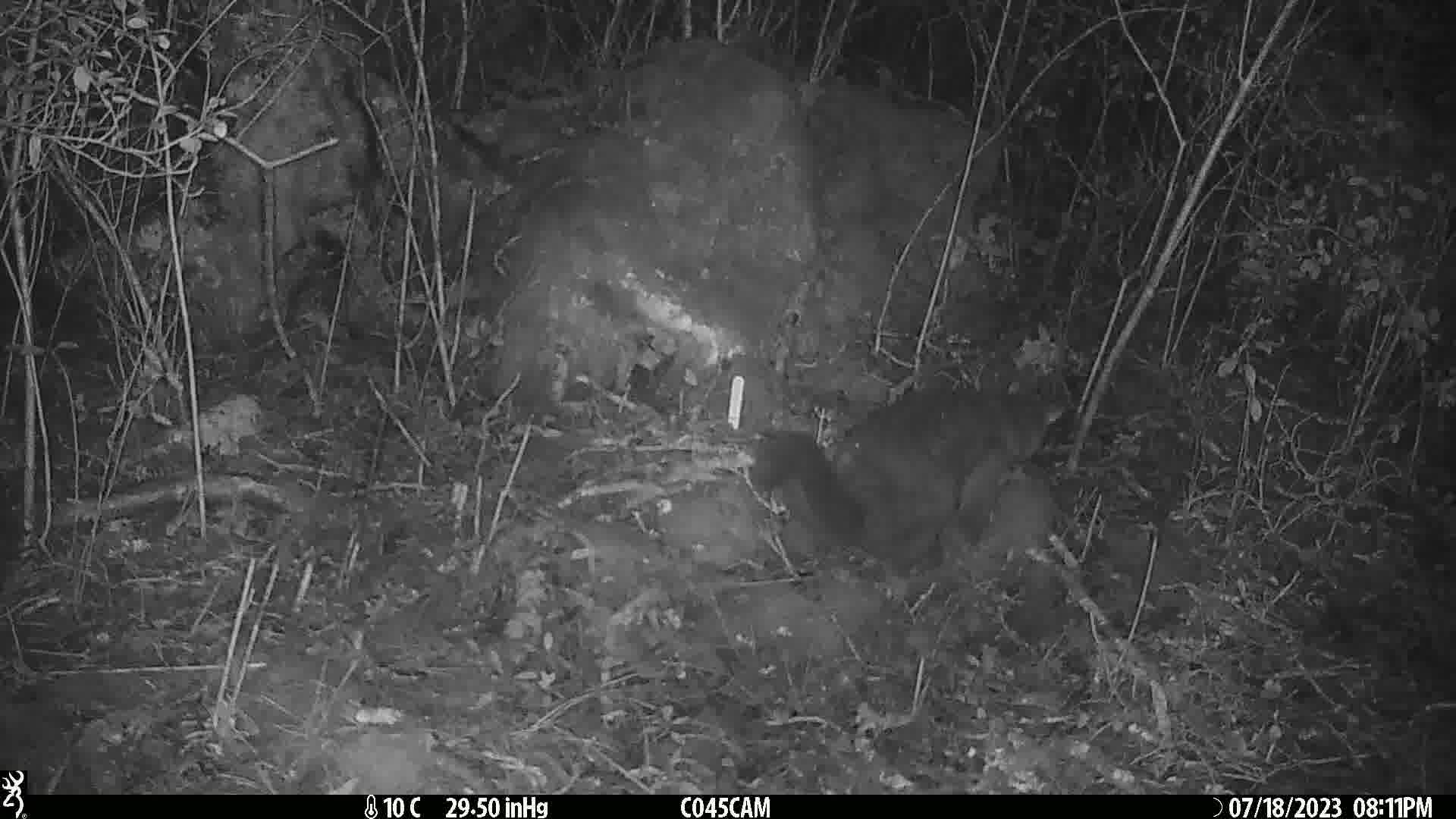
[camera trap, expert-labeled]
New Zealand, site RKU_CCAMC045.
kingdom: Animalia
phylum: Chordata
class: Mammalia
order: Diprotodontia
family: Phalangeridae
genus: Trichosurus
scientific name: Trichosurus vulpecula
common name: common brushtail possum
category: possum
Possum (common brushtail possum) (Trichosurus vulpecula).